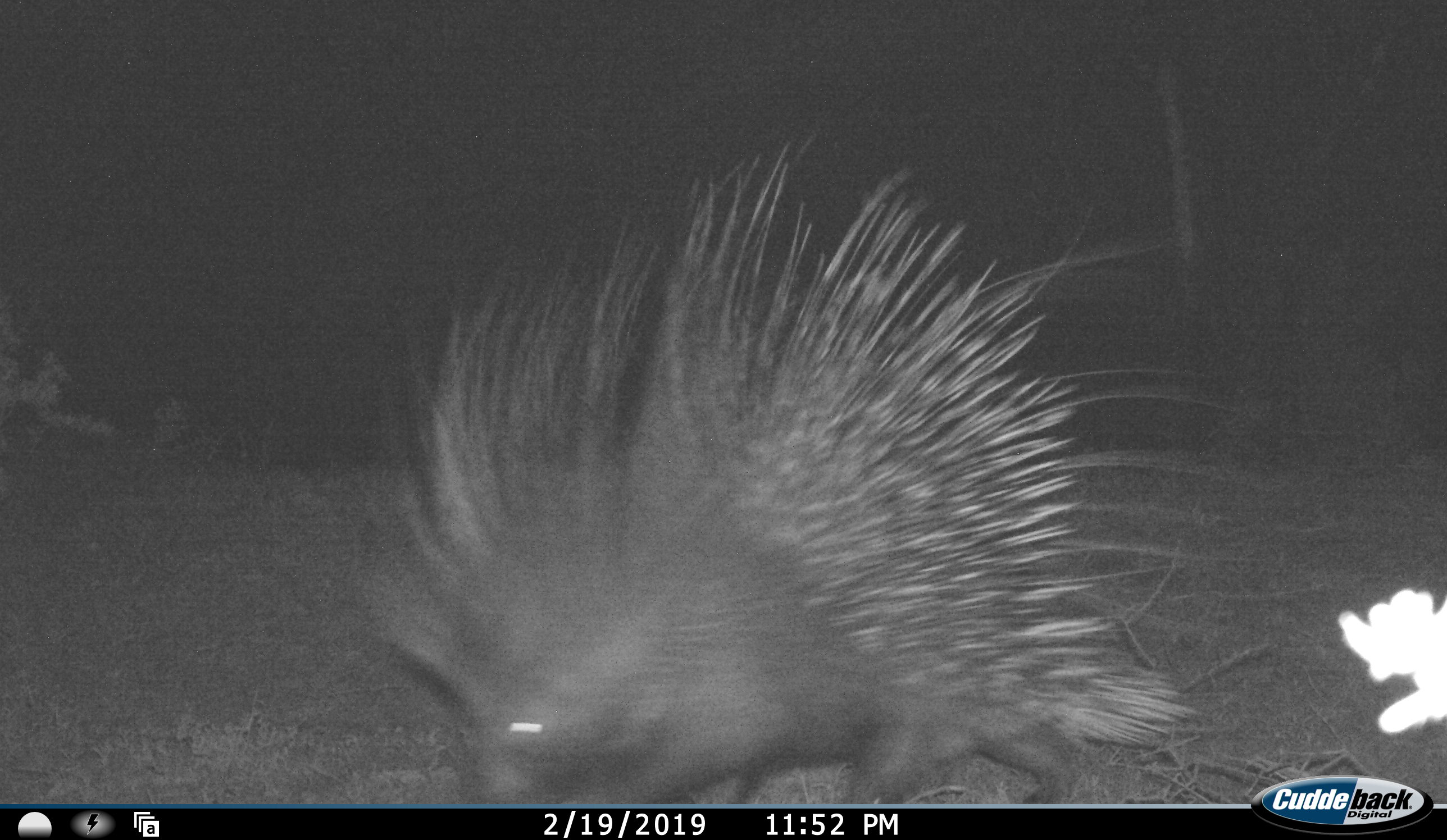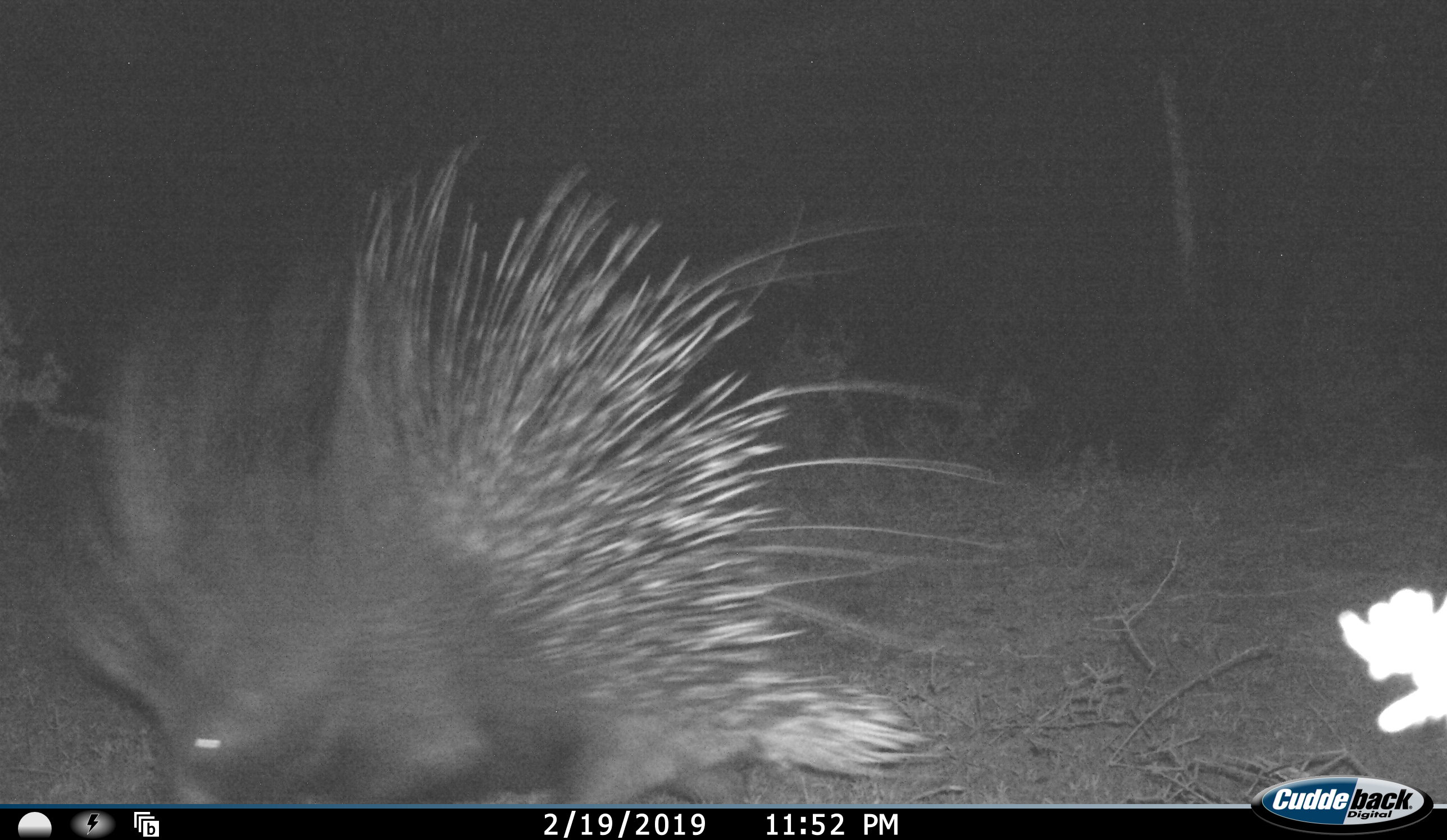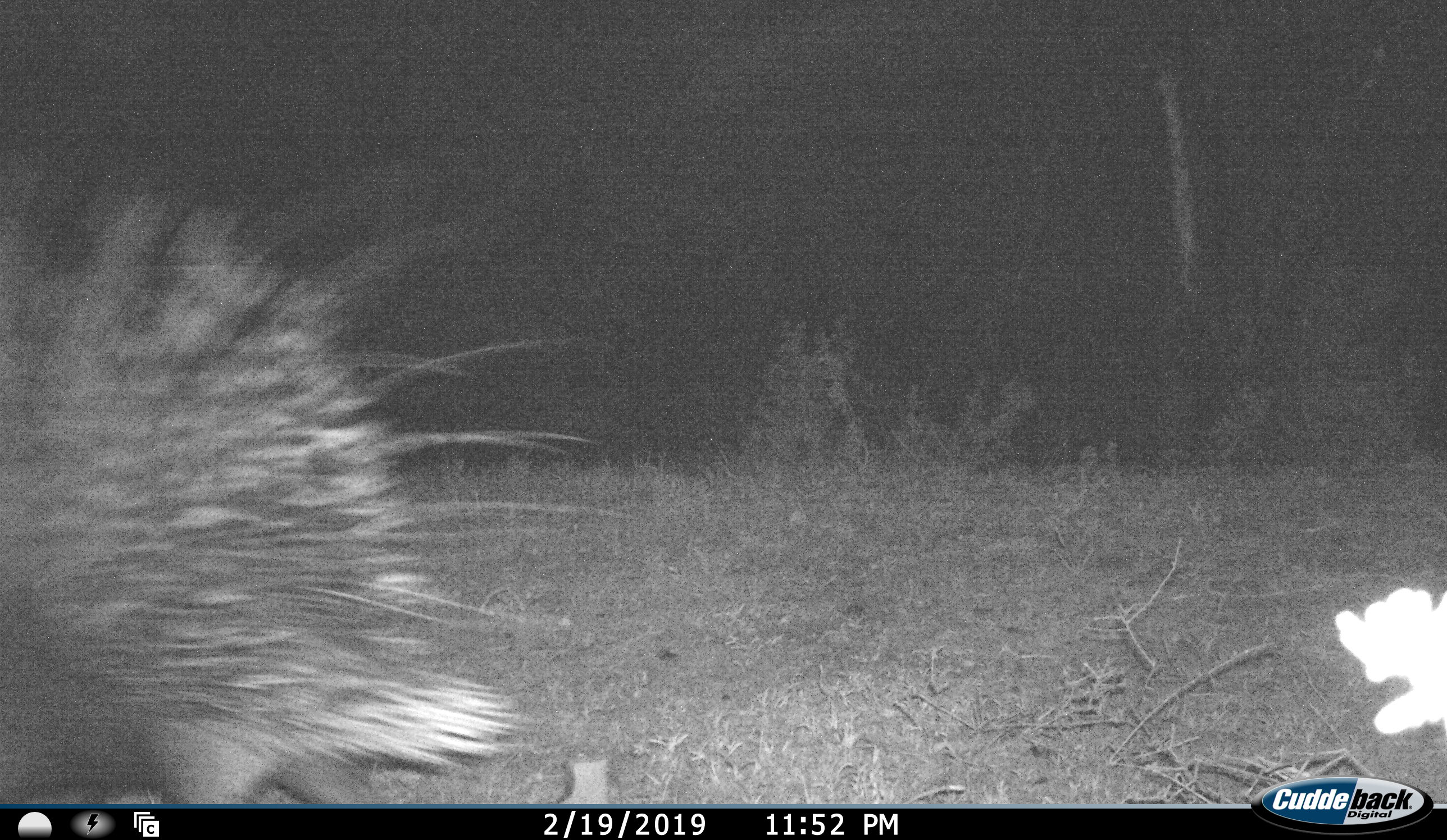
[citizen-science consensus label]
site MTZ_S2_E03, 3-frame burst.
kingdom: Animalia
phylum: Chordata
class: Mammalia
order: Rodentia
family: Hystricidae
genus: Hystrix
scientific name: Hystrix cristata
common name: crested porcupine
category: porcupine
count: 1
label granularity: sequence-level